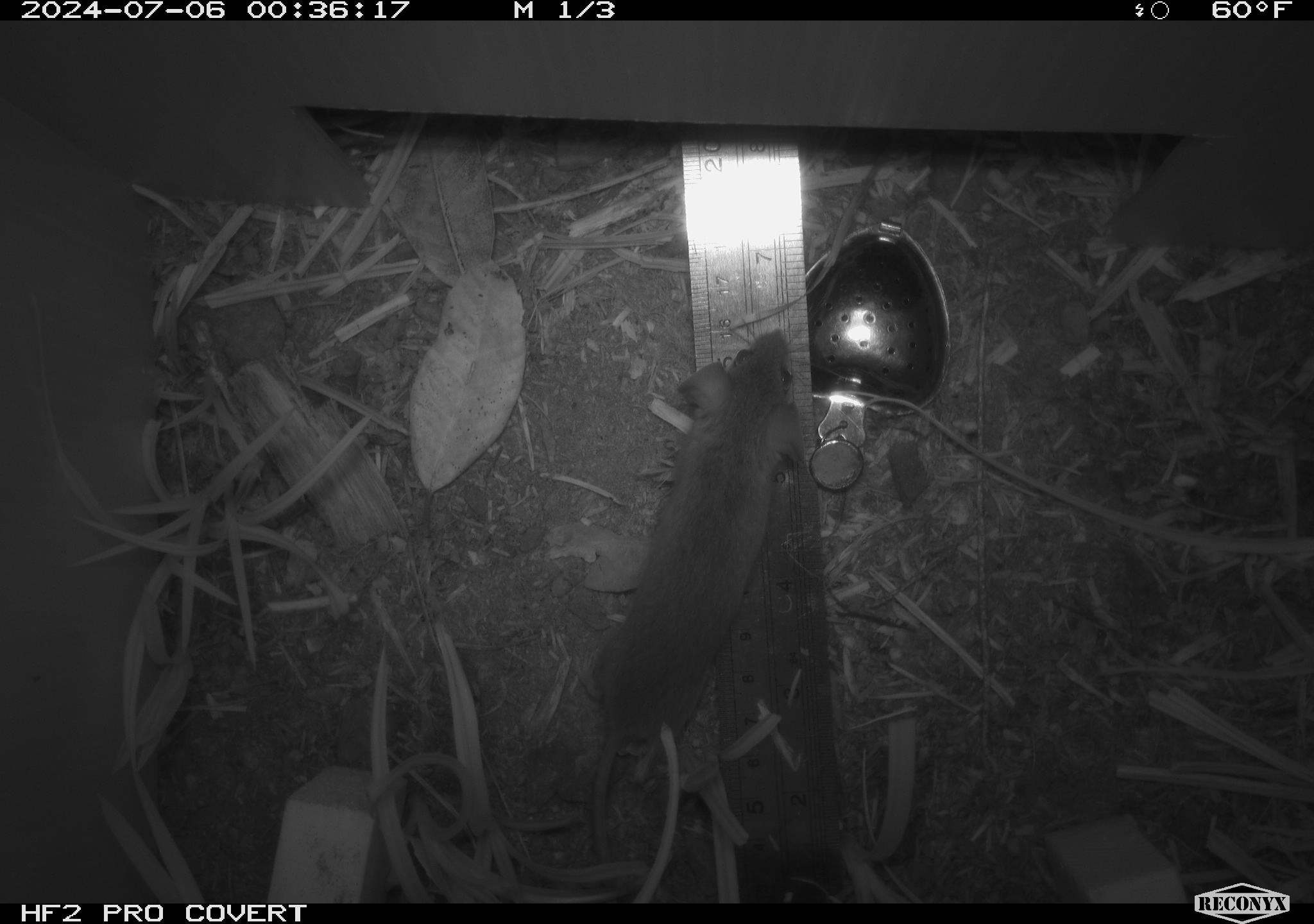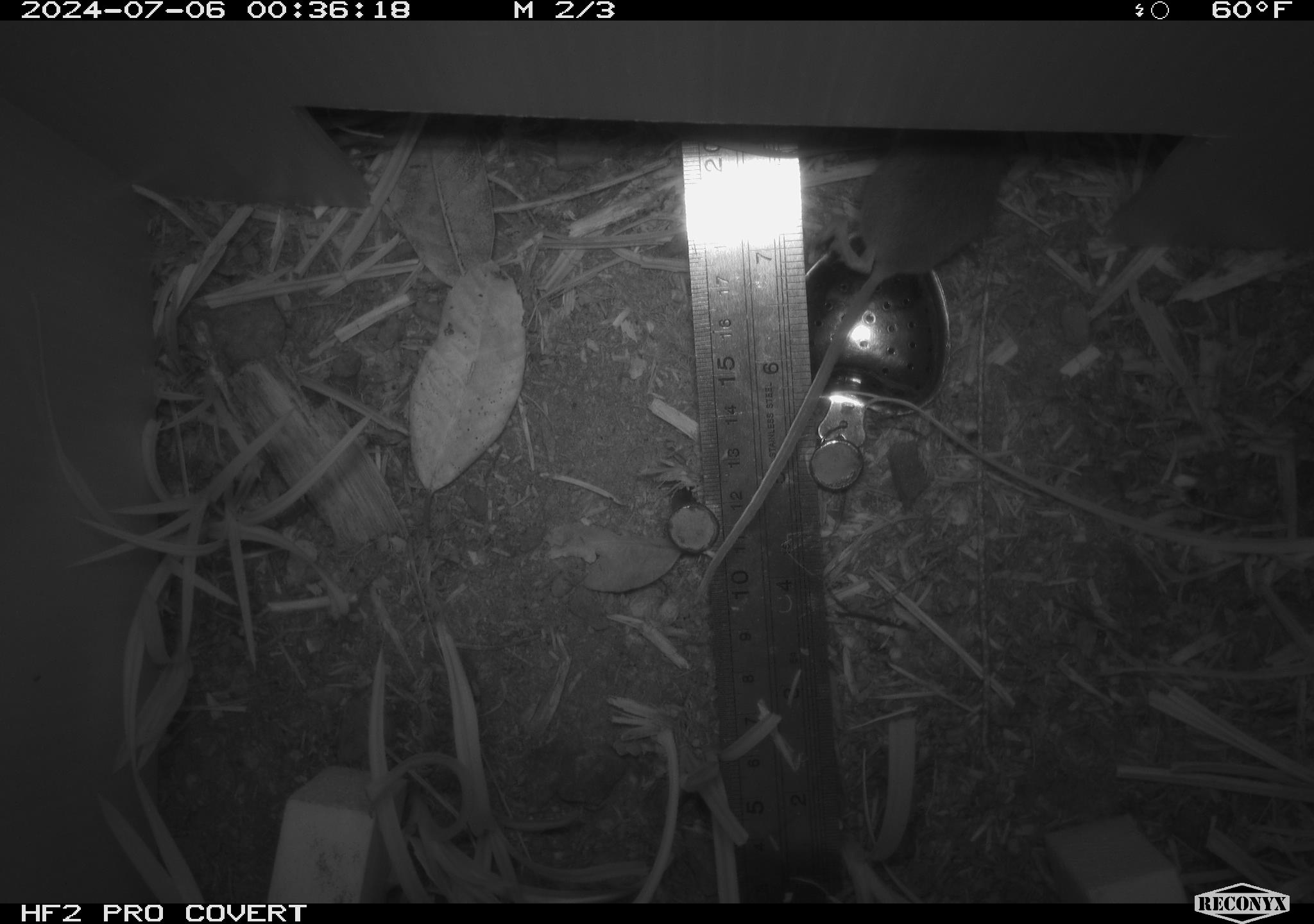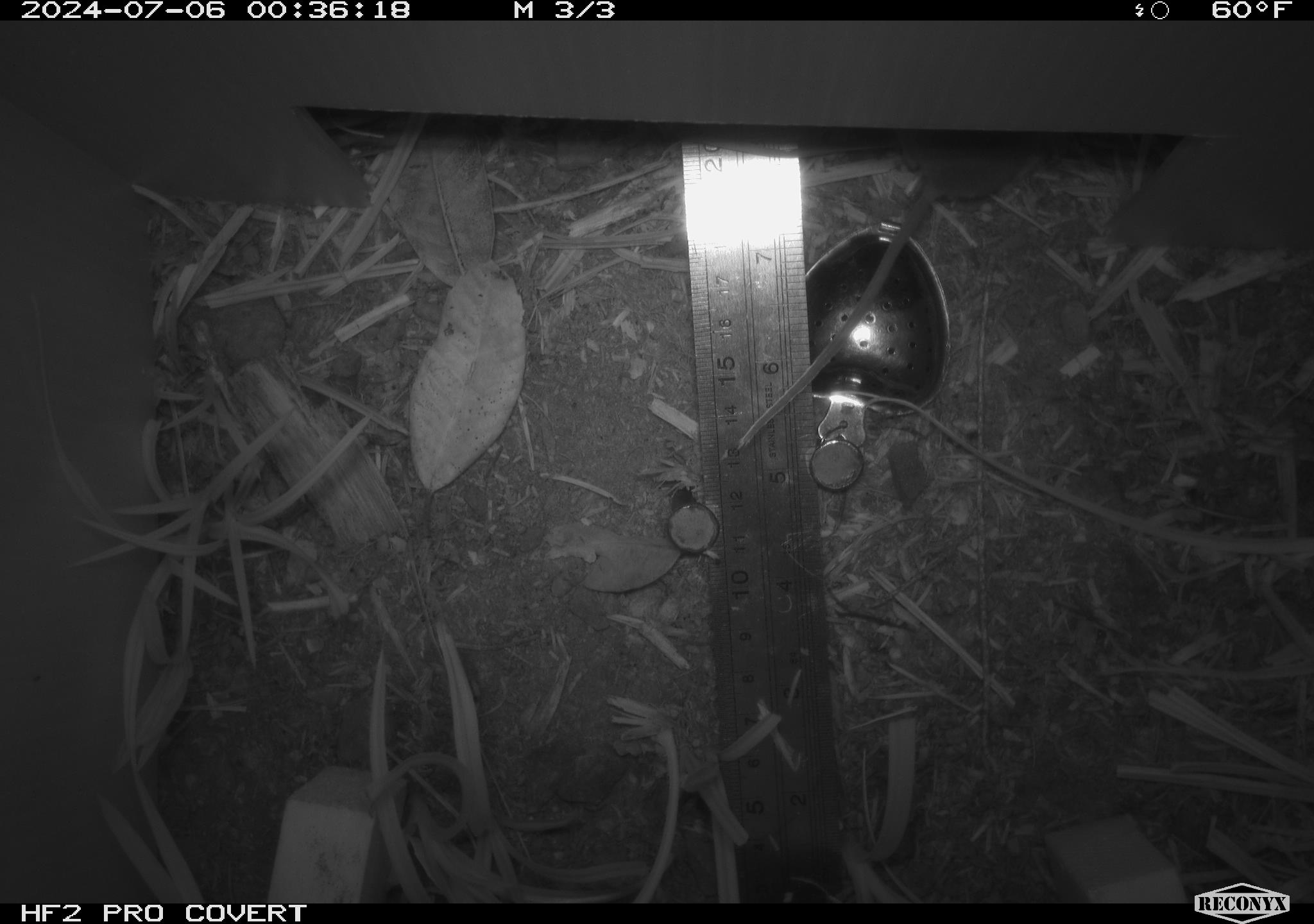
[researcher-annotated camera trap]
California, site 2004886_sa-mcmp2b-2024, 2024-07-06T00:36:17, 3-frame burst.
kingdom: Animalia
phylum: Chordata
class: Mammalia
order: Rodentia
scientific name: Rodentia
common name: mouse species